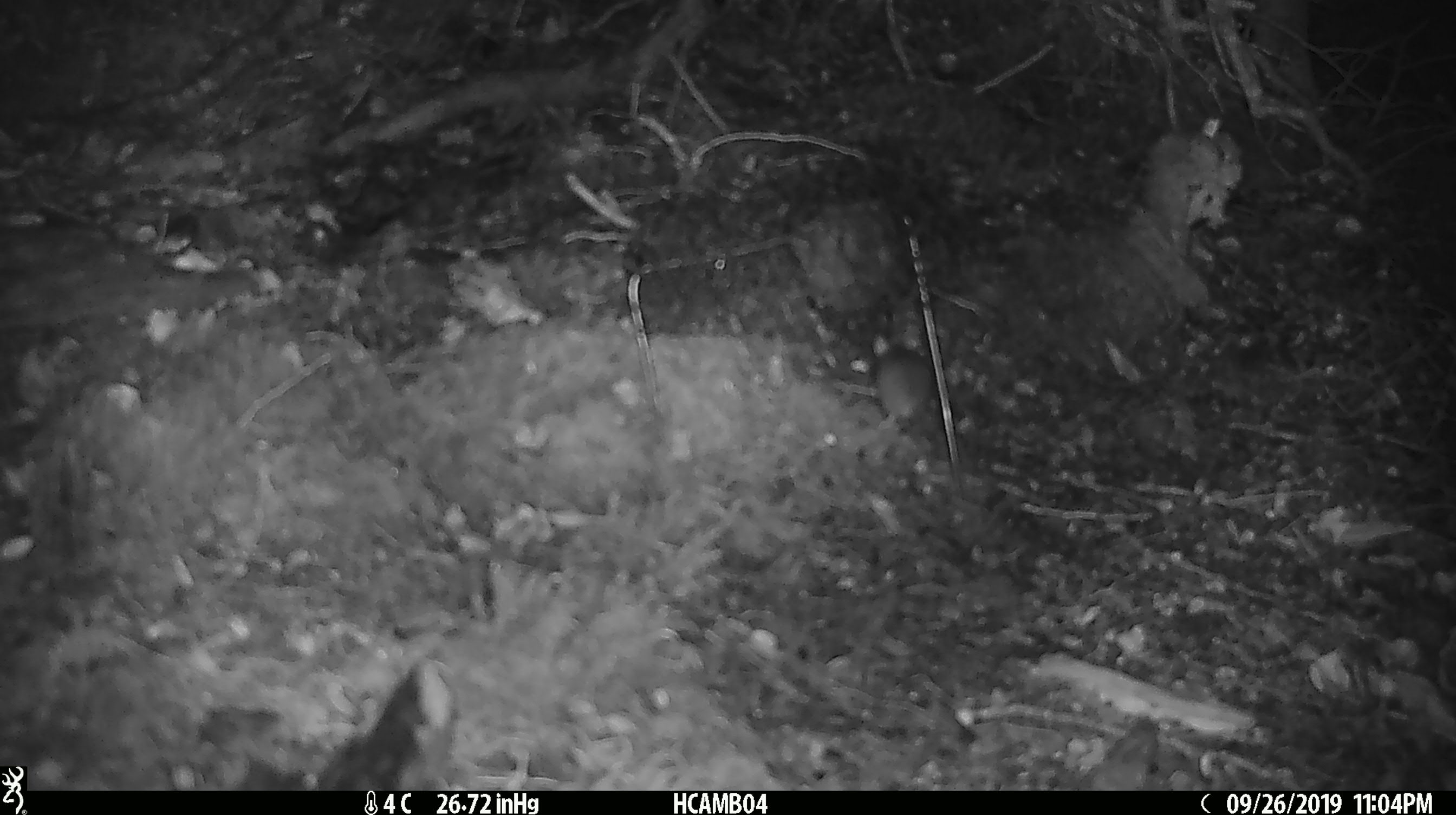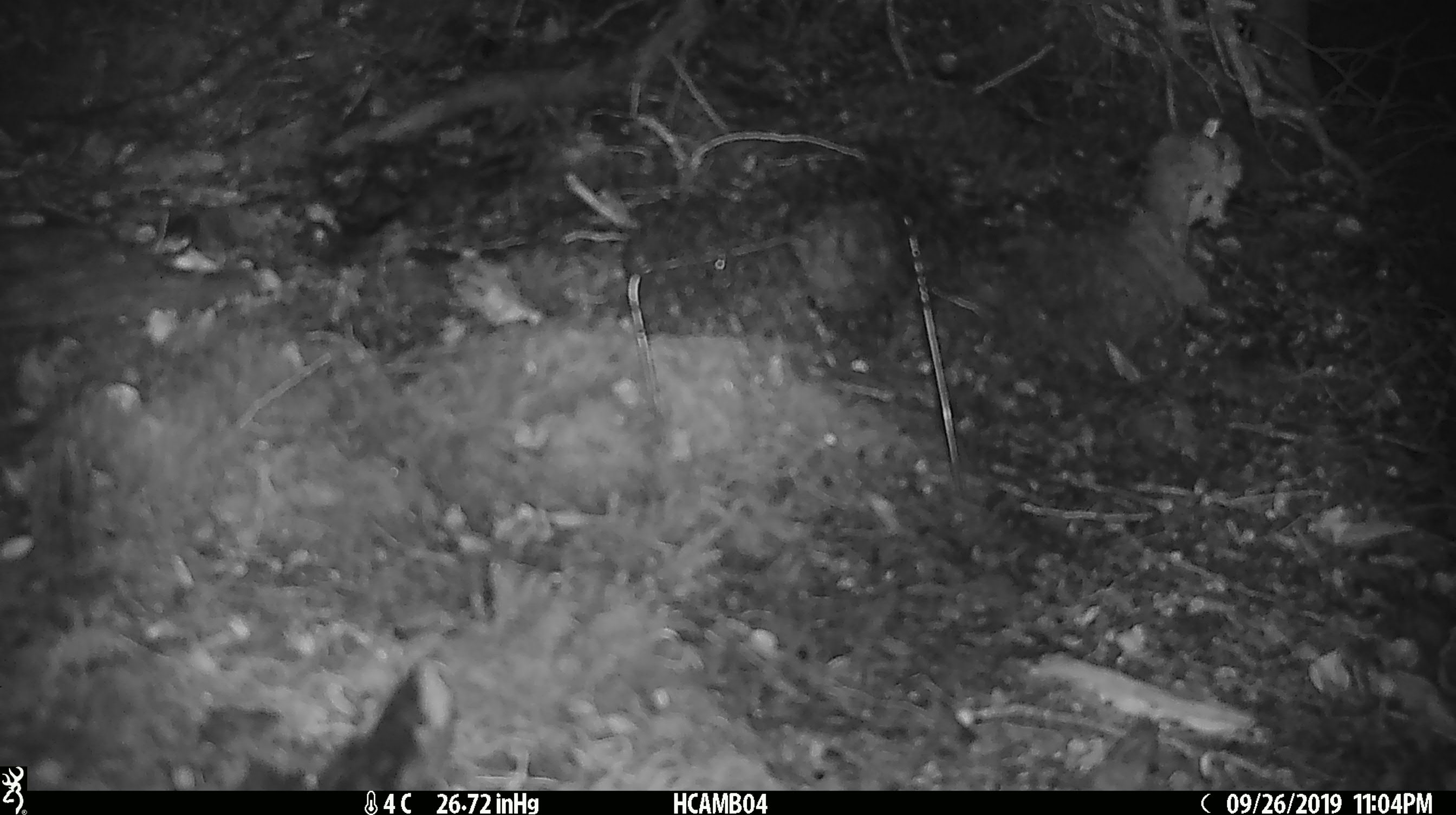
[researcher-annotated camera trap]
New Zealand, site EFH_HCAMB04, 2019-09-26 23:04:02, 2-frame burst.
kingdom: Animalia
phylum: Chordata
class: Mammalia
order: Rodentia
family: Muridae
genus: Mus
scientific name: Mus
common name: mouse